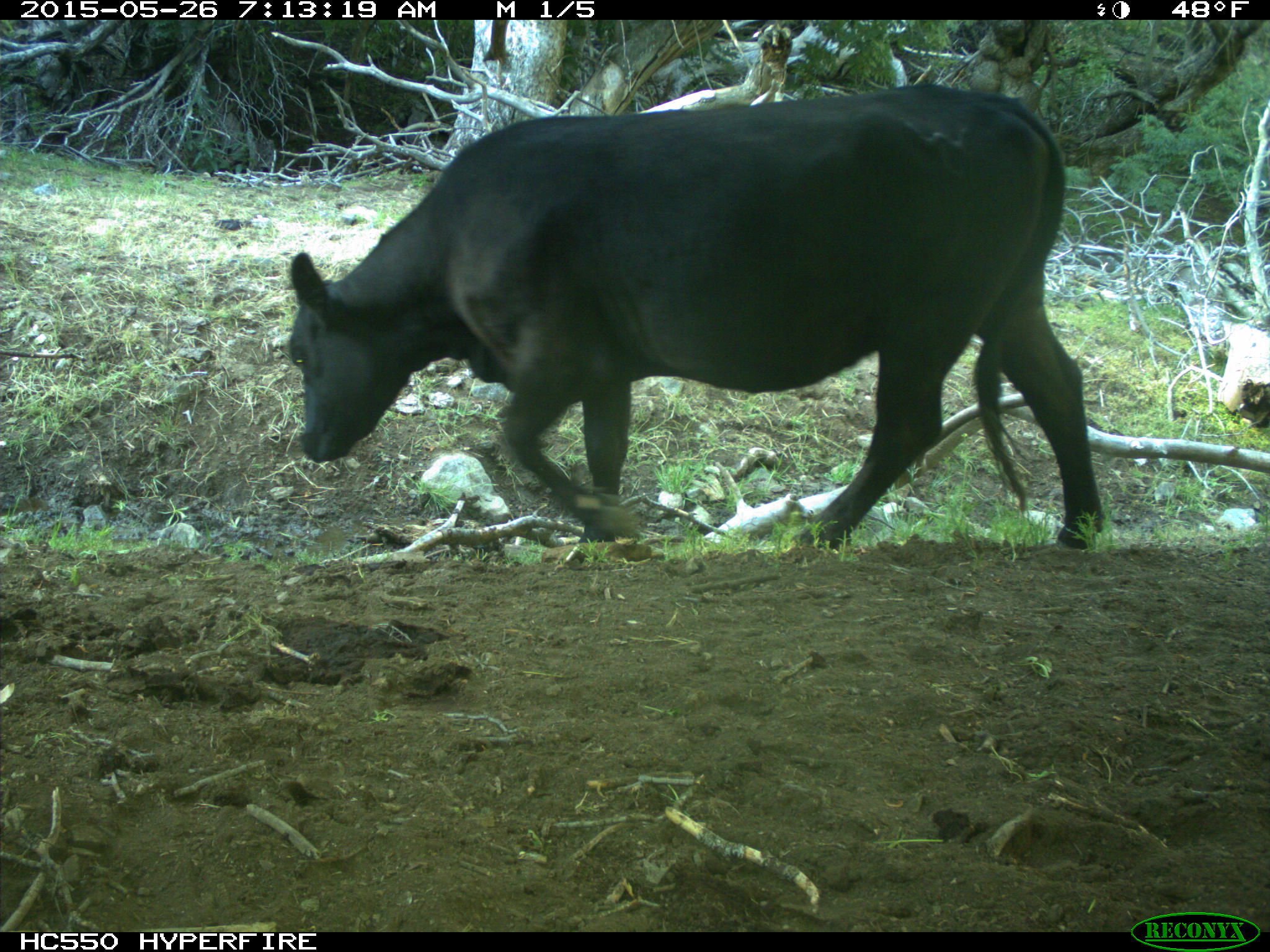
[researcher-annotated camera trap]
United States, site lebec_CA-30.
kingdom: Animalia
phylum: Chordata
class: Mammalia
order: Artiodactyla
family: Bovidae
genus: Bos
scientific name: Bos taurus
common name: domestic cow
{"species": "Bos taurus (domestic cow)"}